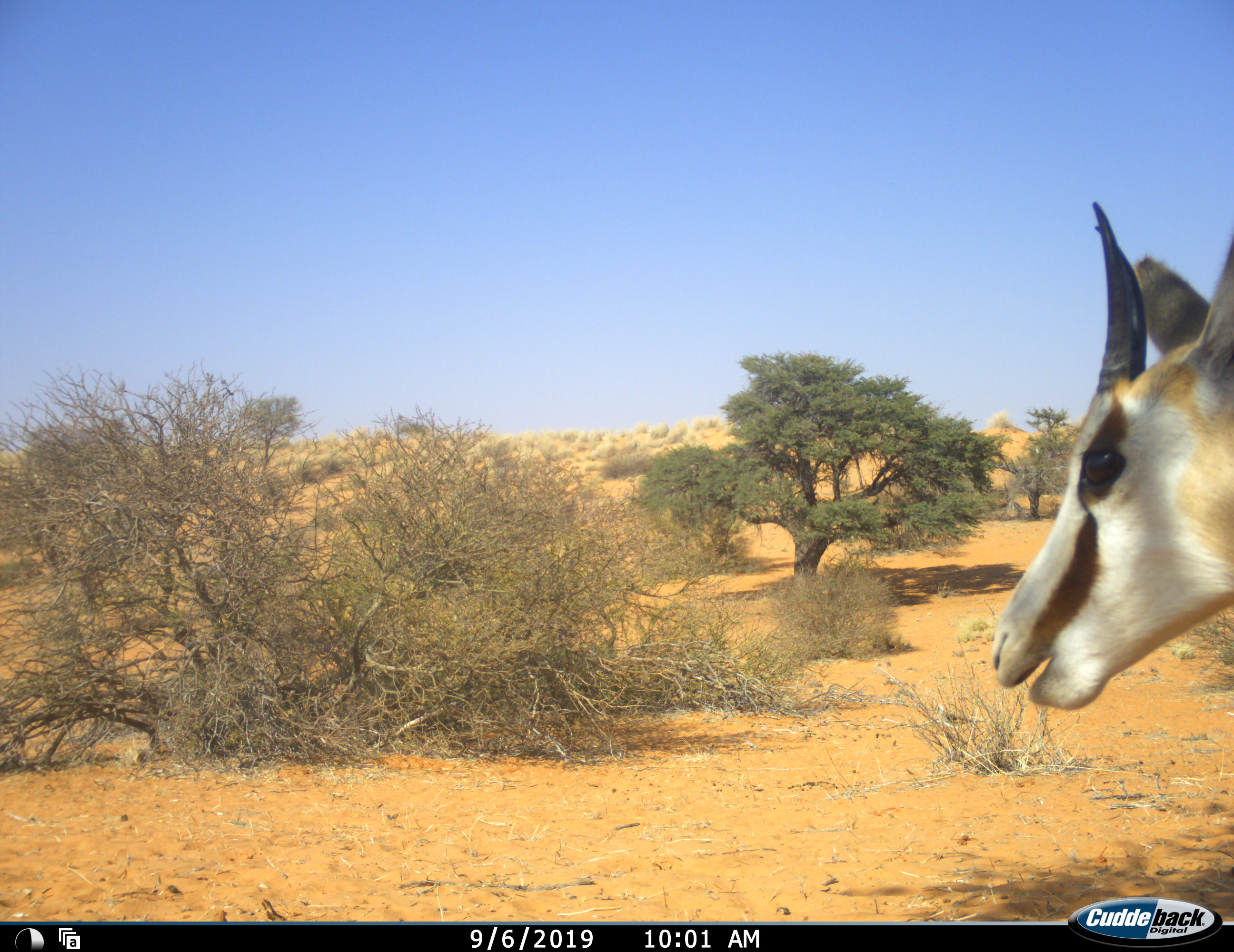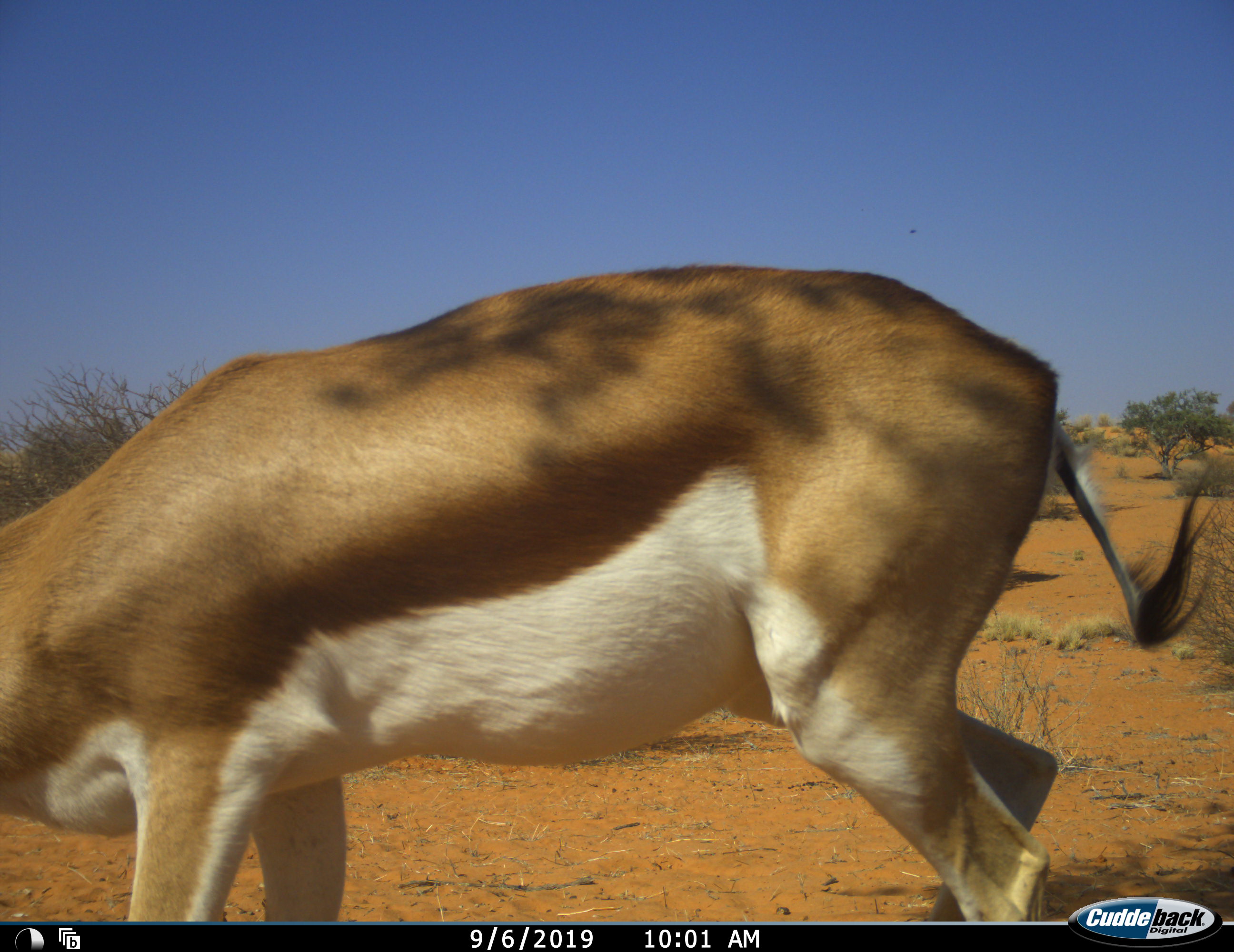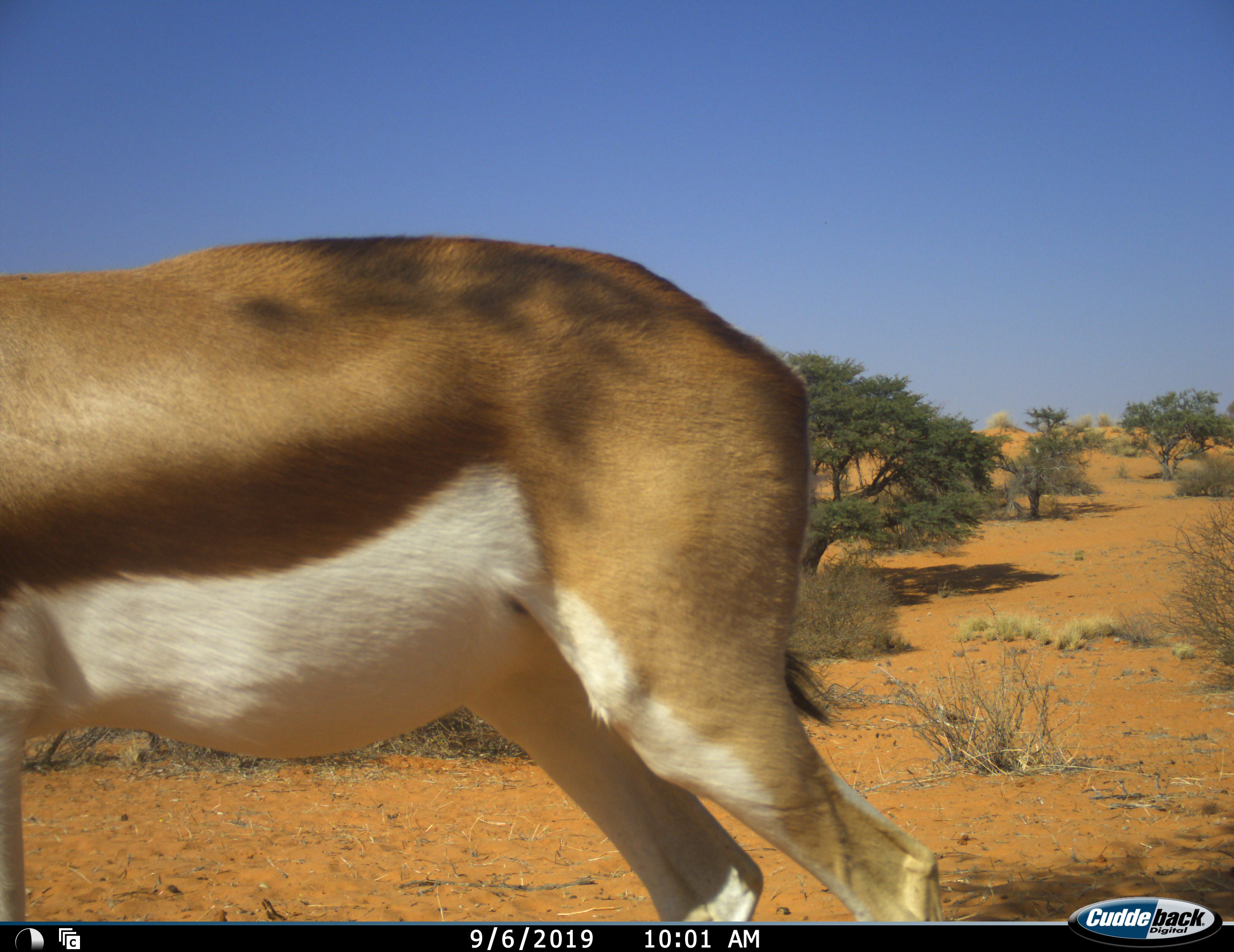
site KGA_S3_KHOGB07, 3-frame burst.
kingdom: Animalia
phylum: Chordata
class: Mammalia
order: Artiodactyla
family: Bovidae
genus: Antidorcas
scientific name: Antidorcas marsupialis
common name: springbok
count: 1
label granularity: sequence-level